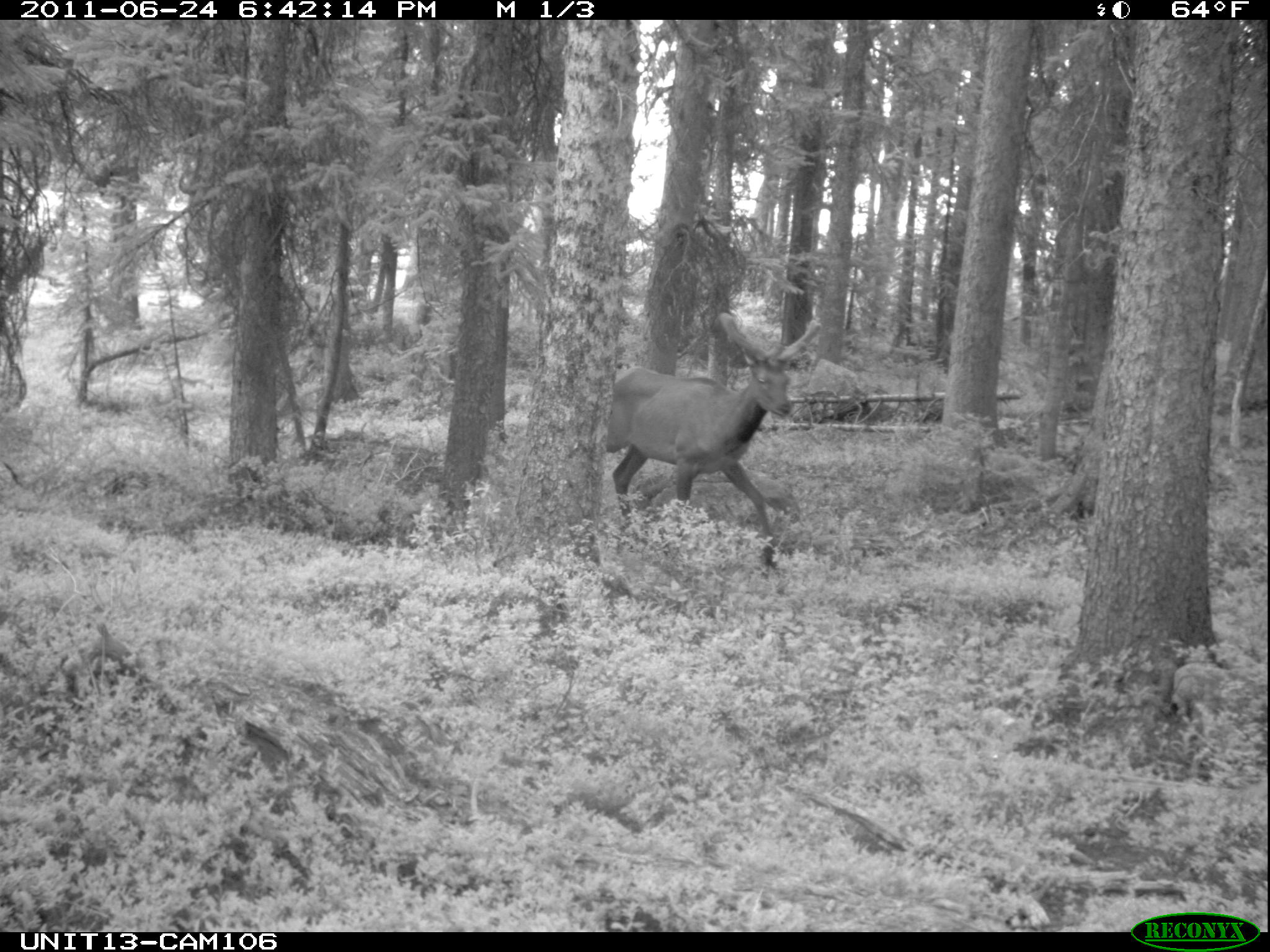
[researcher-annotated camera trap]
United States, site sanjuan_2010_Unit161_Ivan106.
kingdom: Animalia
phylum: Chordata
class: Mammalia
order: Artiodactyla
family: Cervidae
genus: Cervus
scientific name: Cervus elaphus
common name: red deer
Cervus elaphus (red deer).